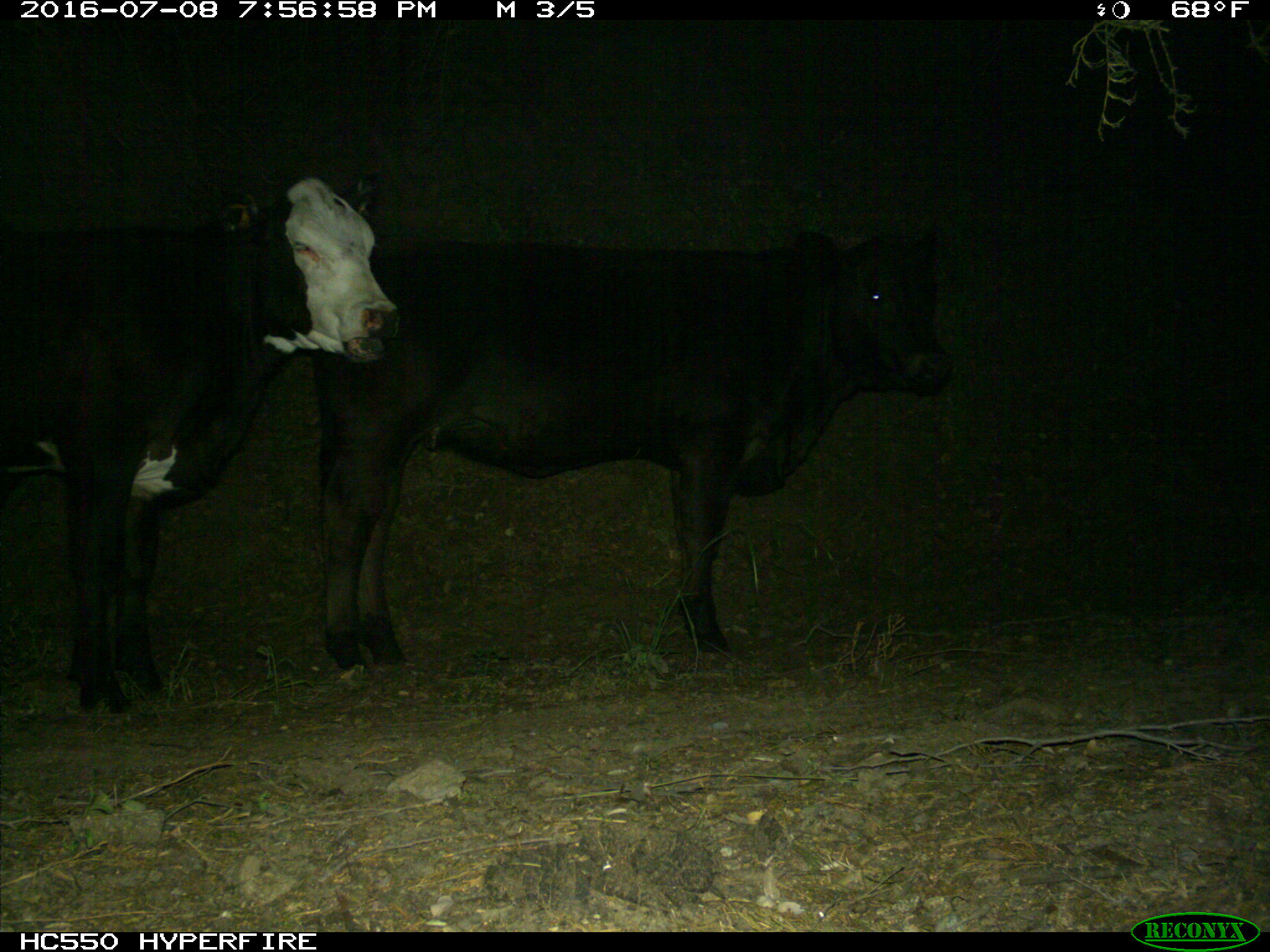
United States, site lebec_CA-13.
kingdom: Animalia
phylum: Chordata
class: Mammalia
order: Artiodactyla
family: Bovidae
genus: Bos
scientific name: Bos taurus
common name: domestic cow